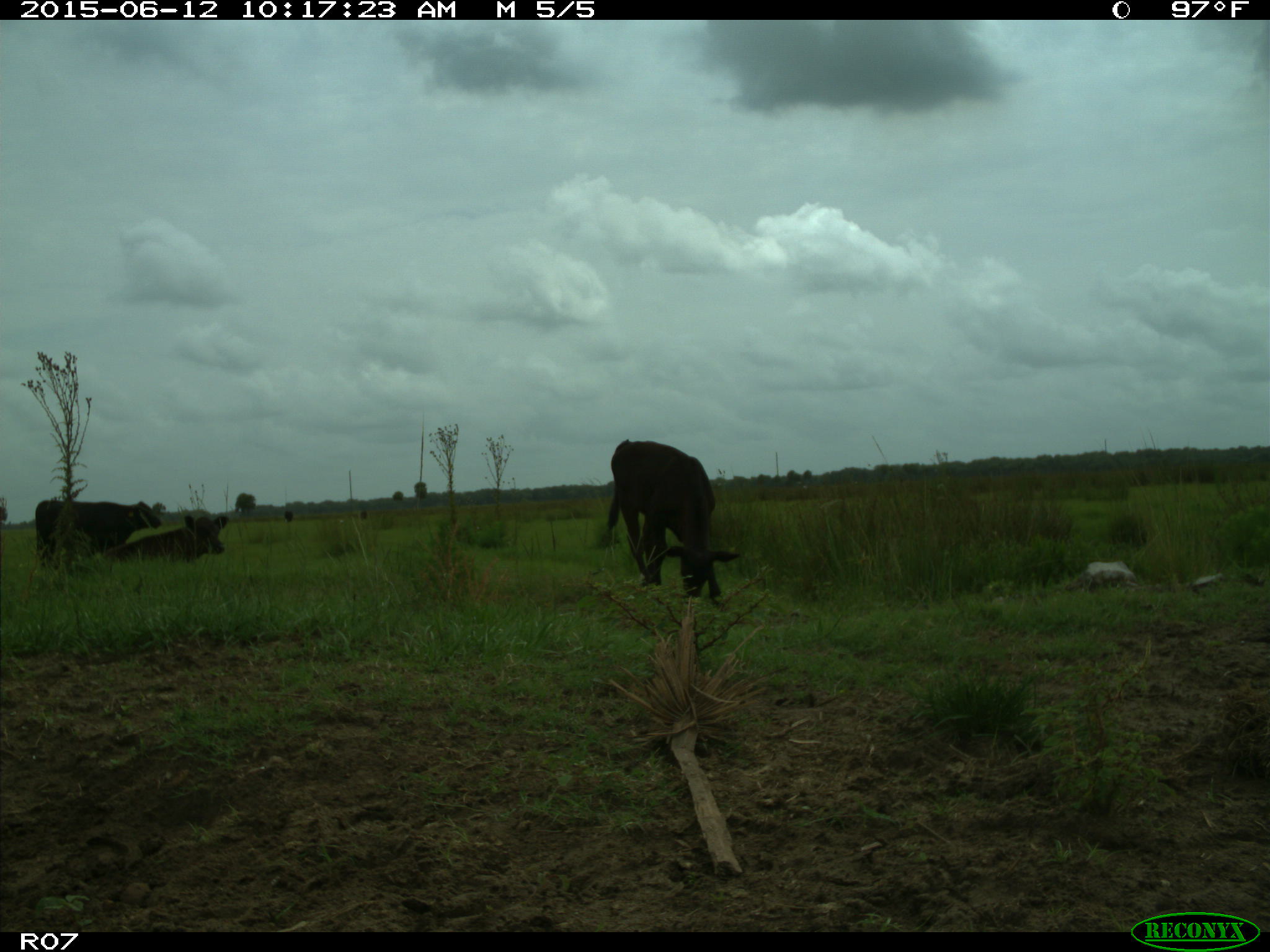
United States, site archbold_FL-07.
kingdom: Animalia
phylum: Chordata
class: Mammalia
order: Artiodactyla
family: Bovidae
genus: Bos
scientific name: Bos taurus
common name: domestic cow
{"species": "Bos taurus (domestic cow)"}